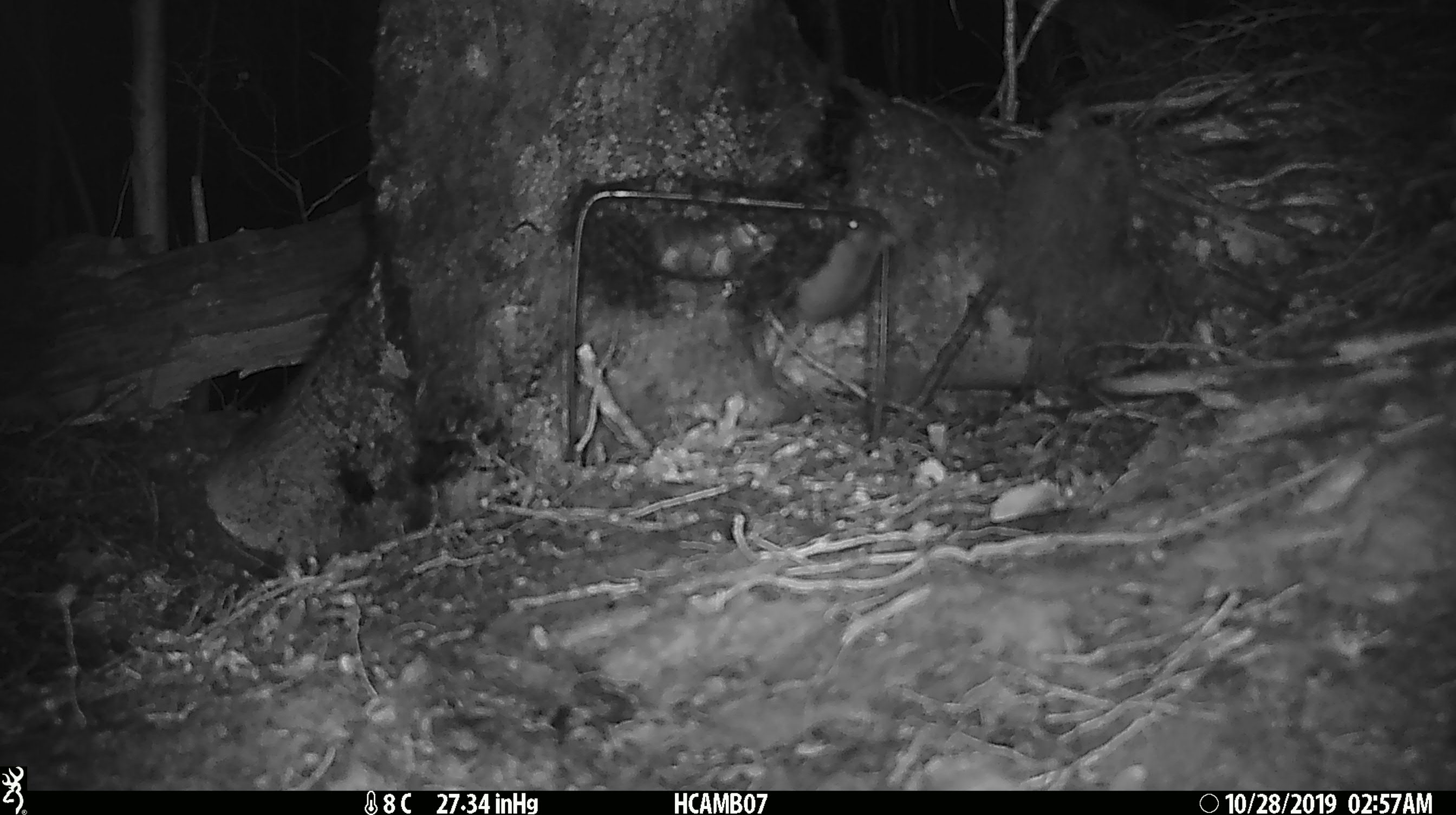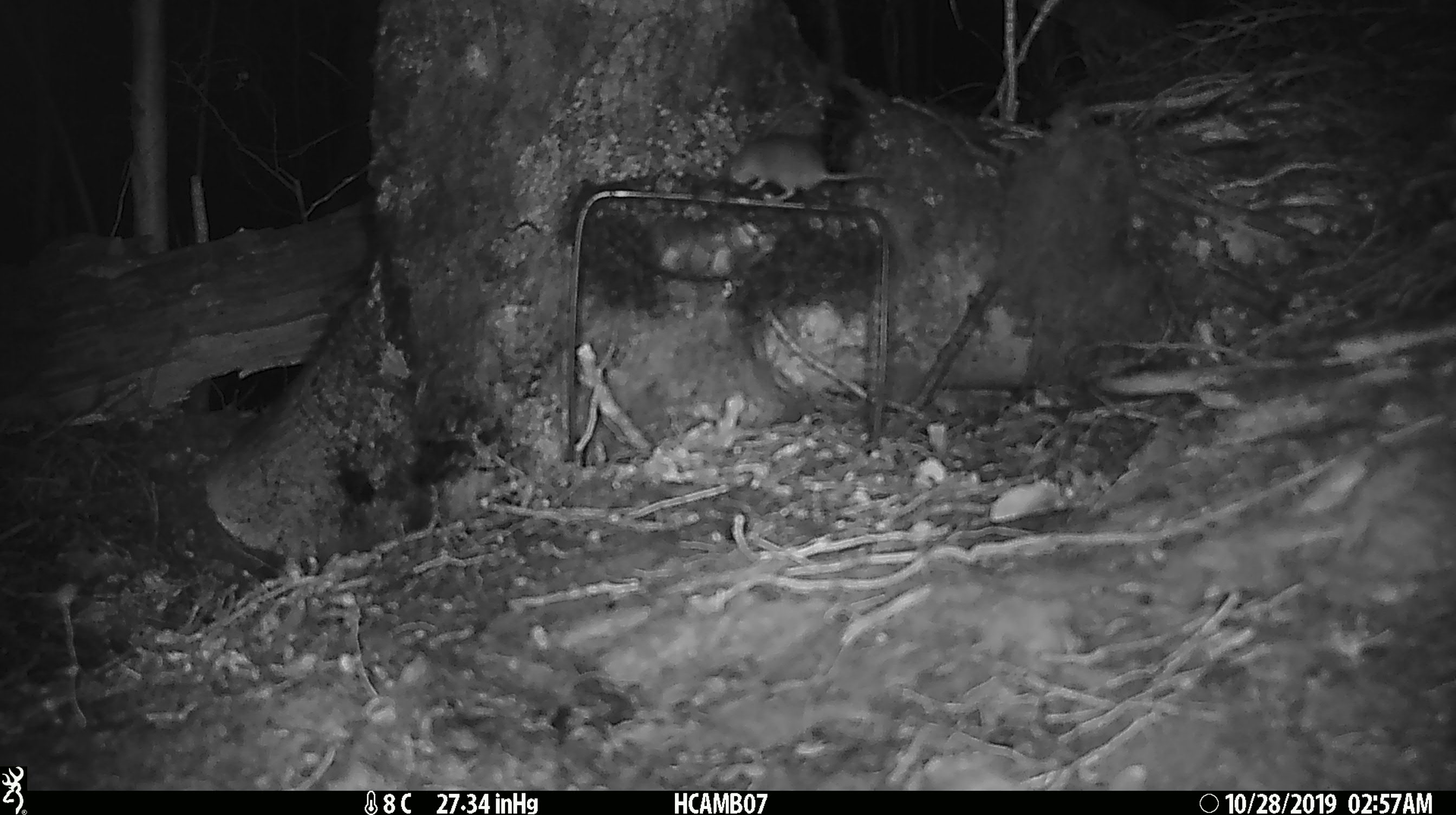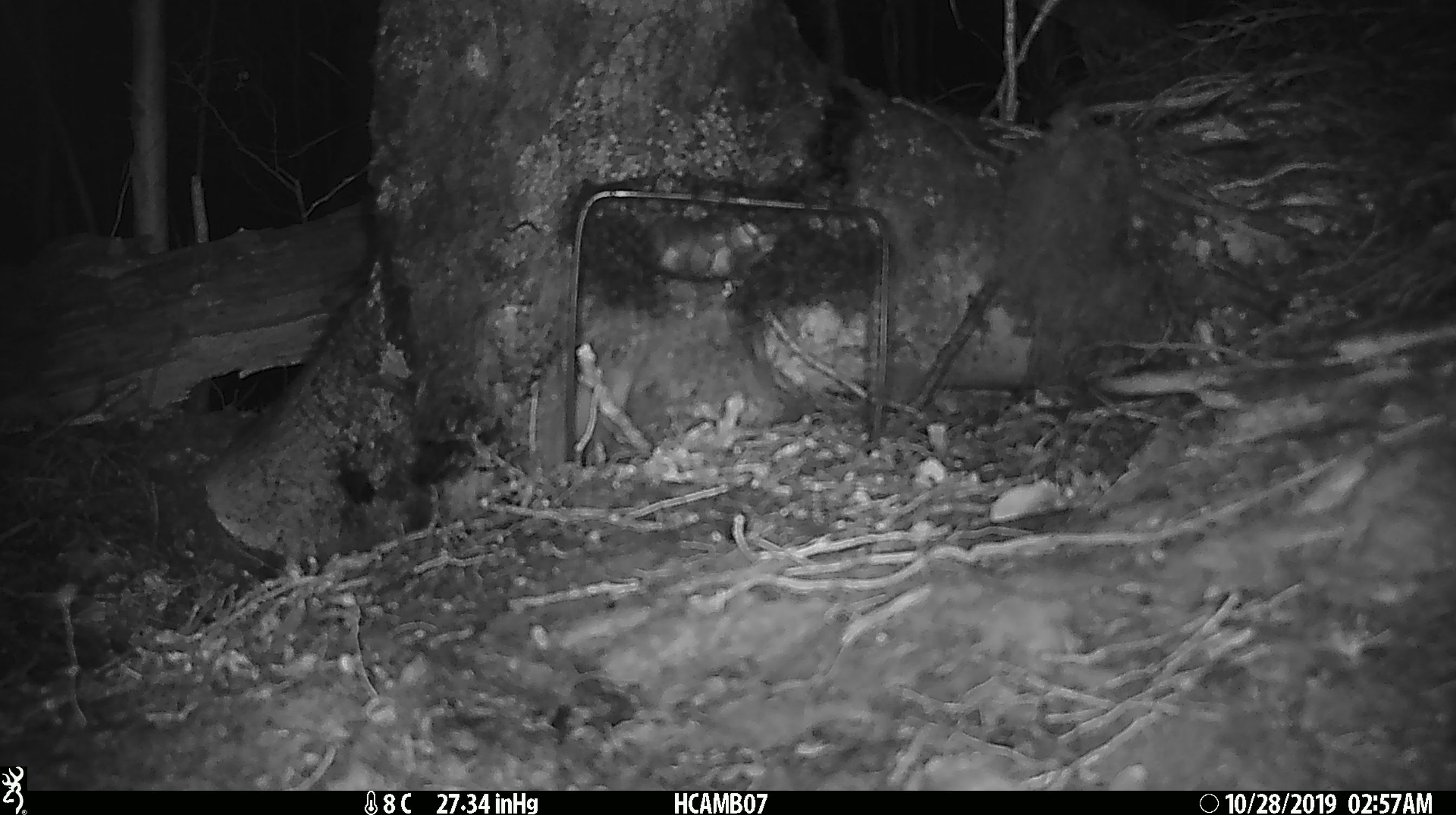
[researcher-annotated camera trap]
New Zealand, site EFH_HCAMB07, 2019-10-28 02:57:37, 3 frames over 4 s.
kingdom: Animalia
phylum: Chordata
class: Mammalia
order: Rodentia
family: Muridae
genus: Mus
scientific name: Mus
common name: mouse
Mouse (Mus).